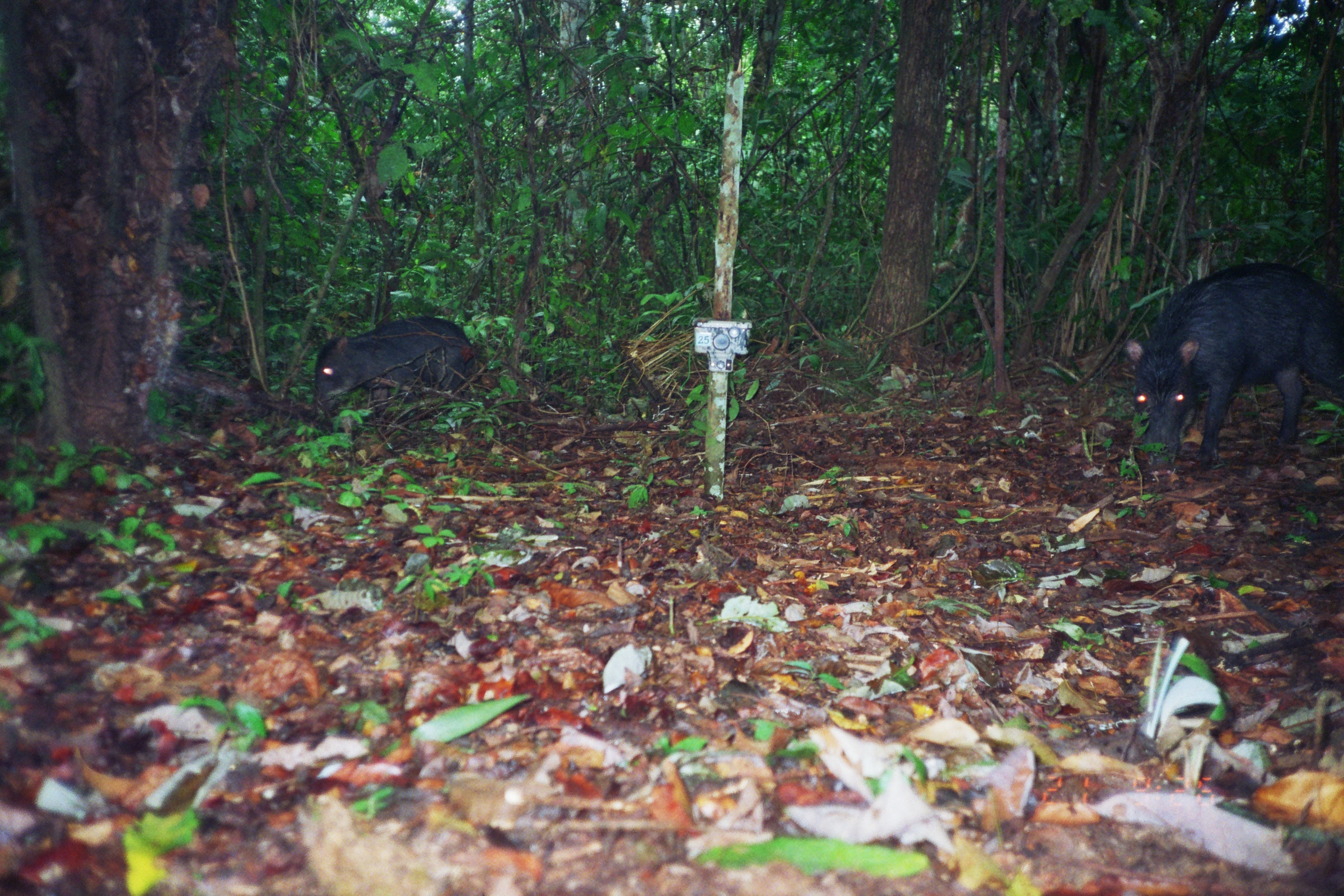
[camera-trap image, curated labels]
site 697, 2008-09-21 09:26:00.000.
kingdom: Animalia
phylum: Chordata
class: Mammalia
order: Artiodactyla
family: Tayassuidae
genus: Tayassu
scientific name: Tayassu pecari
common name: white-lipped peccary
Tayassu pecari (white-lipped peccary).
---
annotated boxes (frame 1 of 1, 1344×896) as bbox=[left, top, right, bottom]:
tayassu pecari: bbox=[1121, 261, 1344, 478]; bbox=[311, 315, 479, 423]